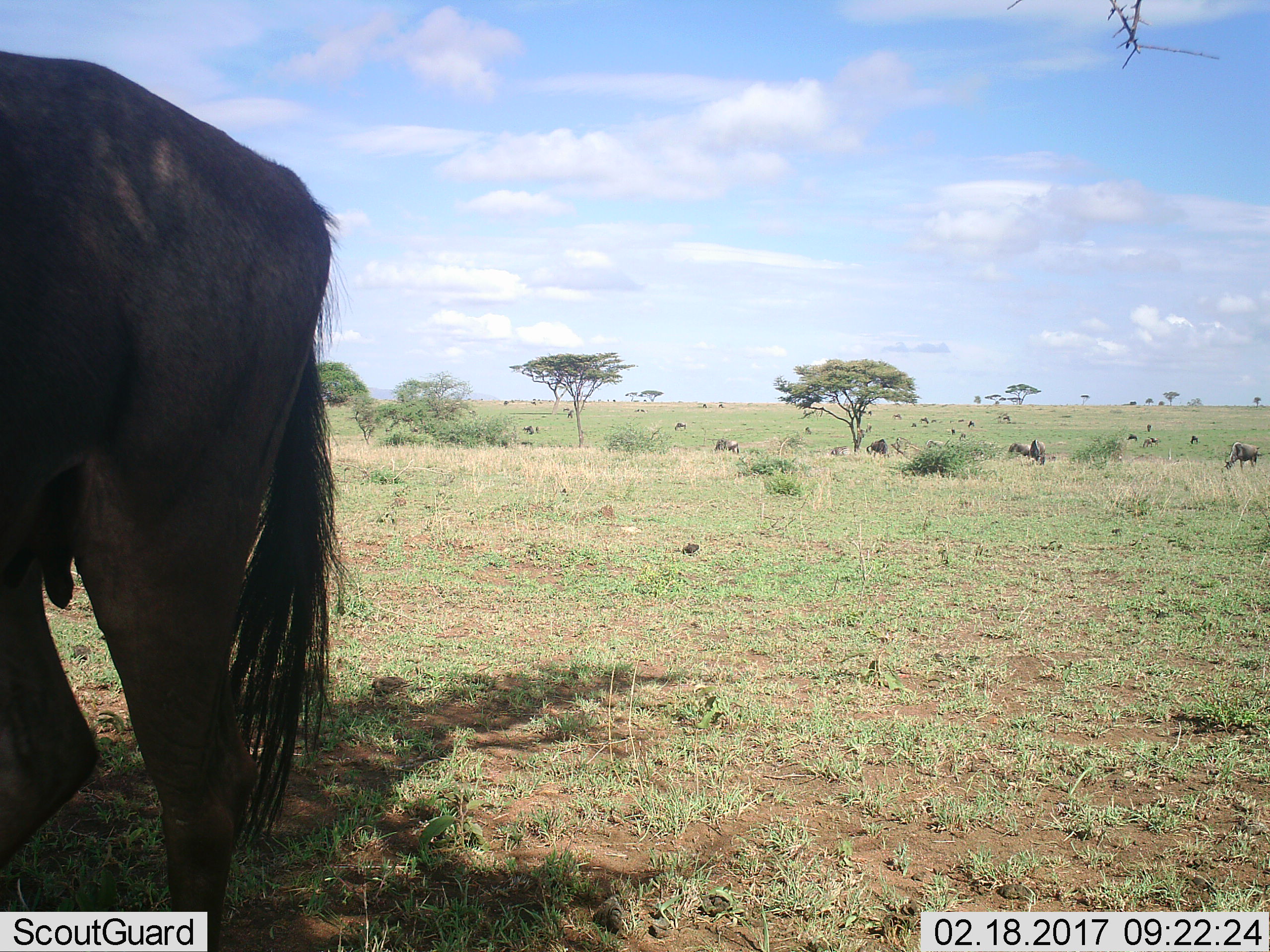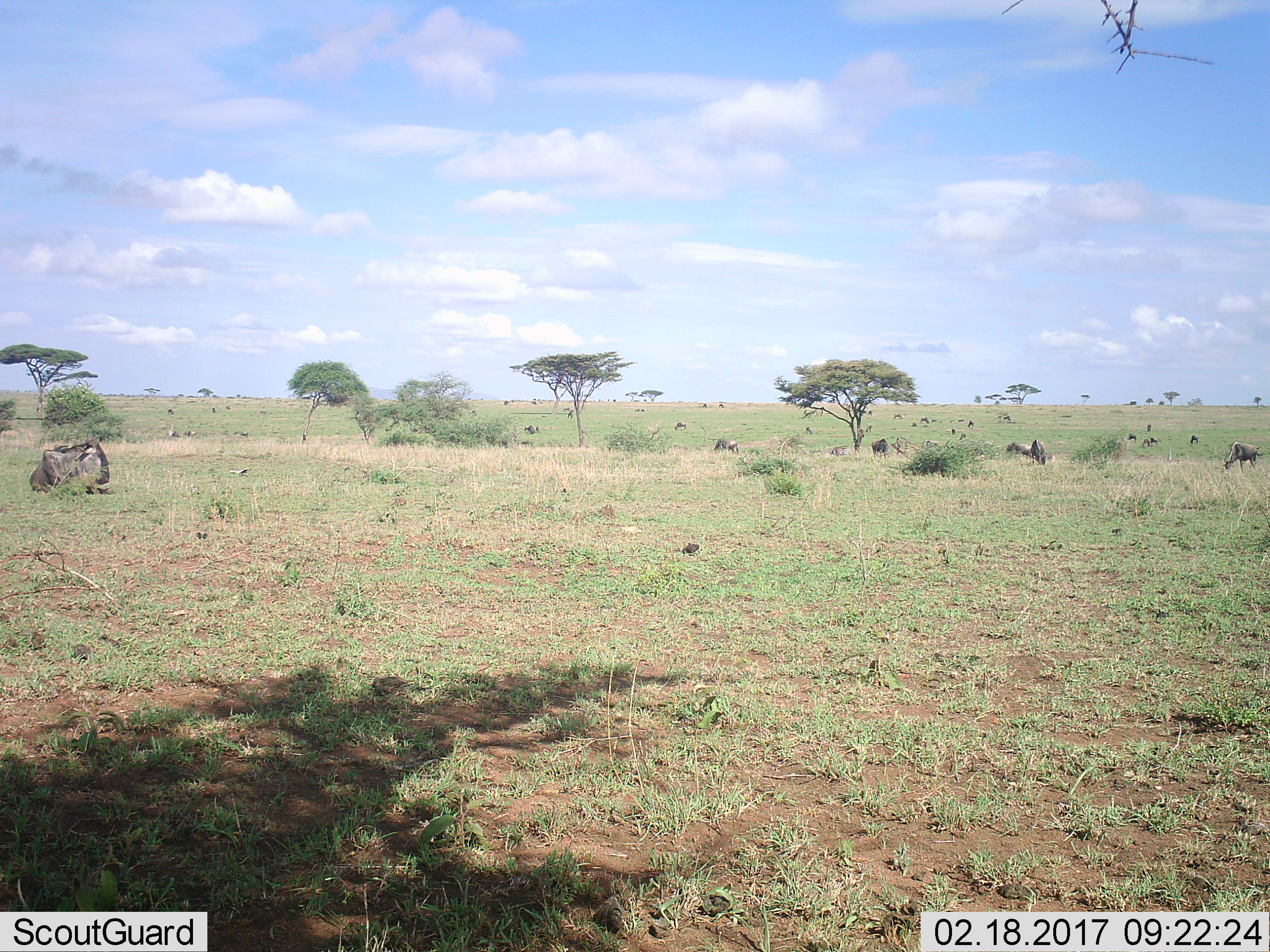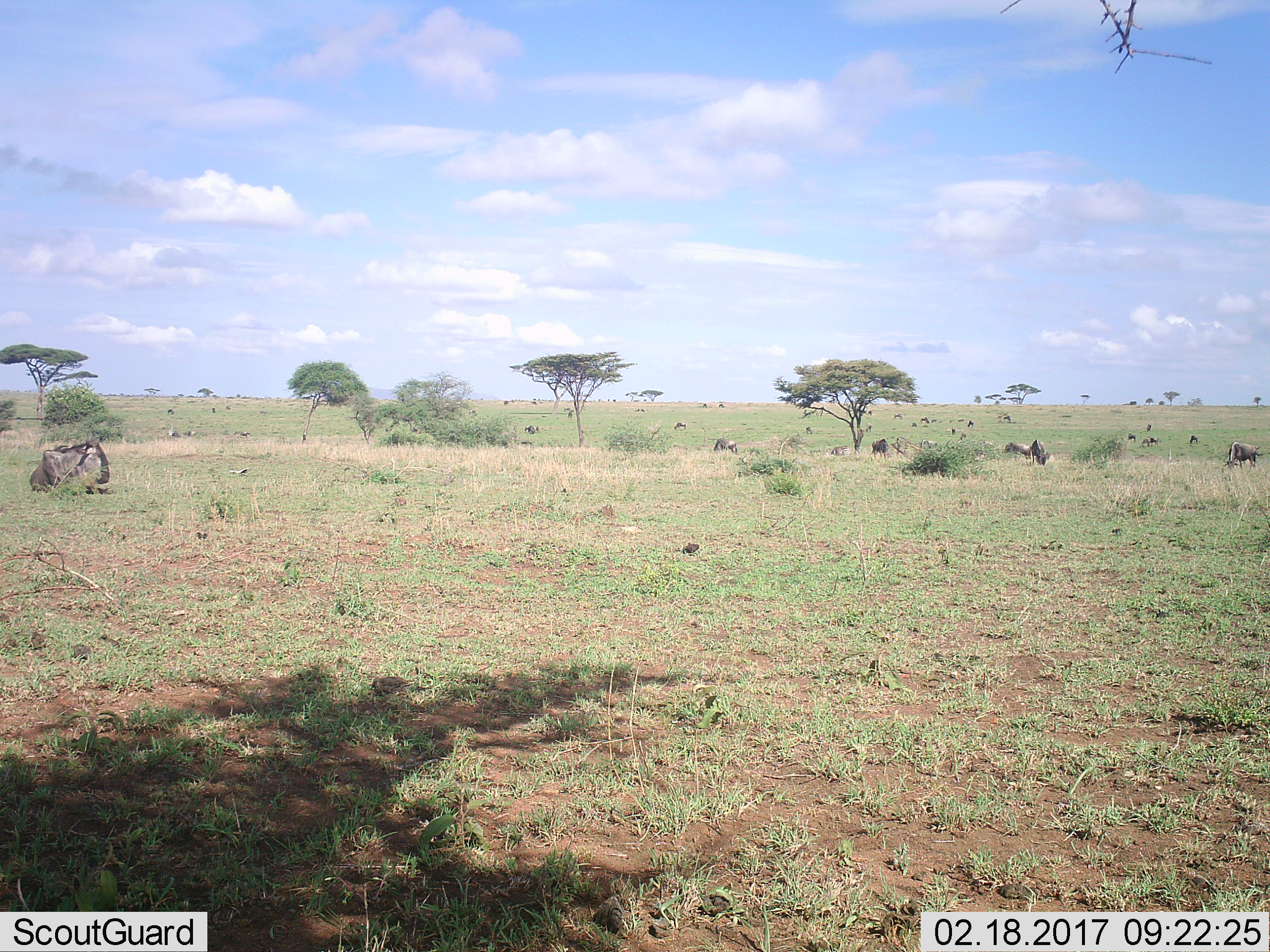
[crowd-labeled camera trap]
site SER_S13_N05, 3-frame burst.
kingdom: Animalia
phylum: Chordata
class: Mammalia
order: Artiodactyla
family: Bovidae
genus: Connochaetes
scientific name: Connochaetes taurinus taurinus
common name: blue wildebeest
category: wildebeestblue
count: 11-50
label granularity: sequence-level